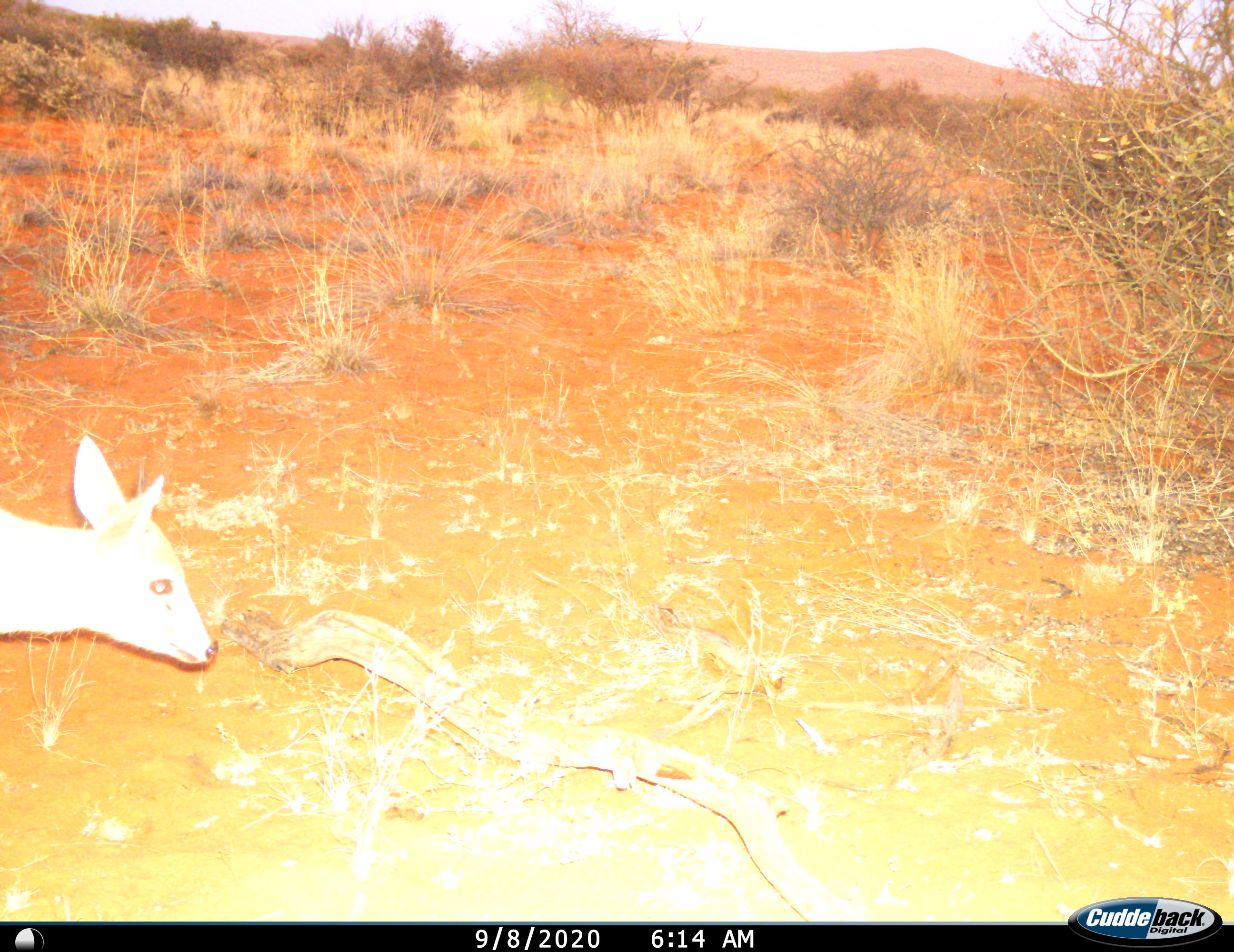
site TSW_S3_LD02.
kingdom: Animalia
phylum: Chordata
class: Mammalia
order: Artiodactyla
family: Bovidae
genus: Sylvicapra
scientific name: Sylvicapra grimmia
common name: common duiker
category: duikercommongrey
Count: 1.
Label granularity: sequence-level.